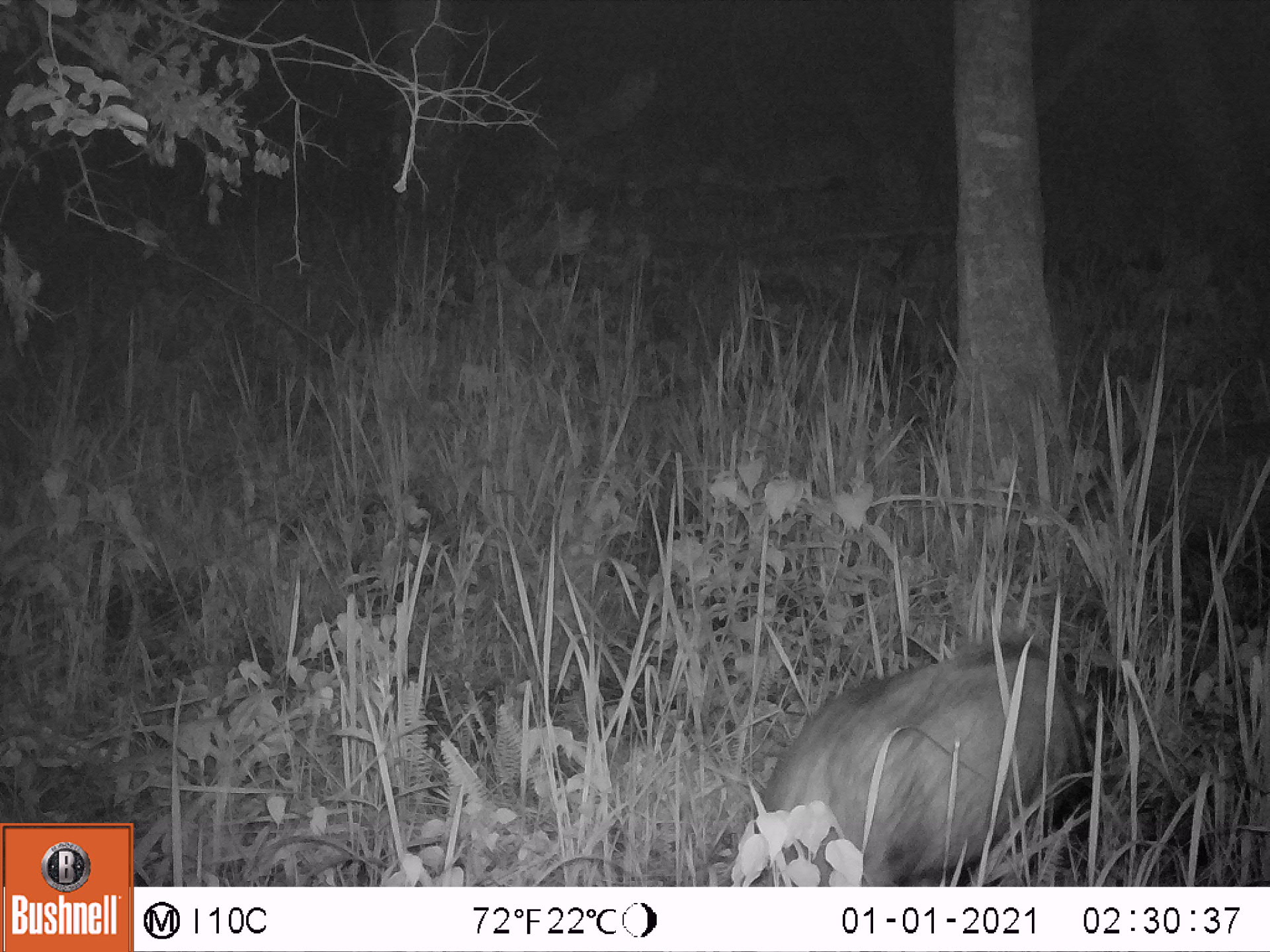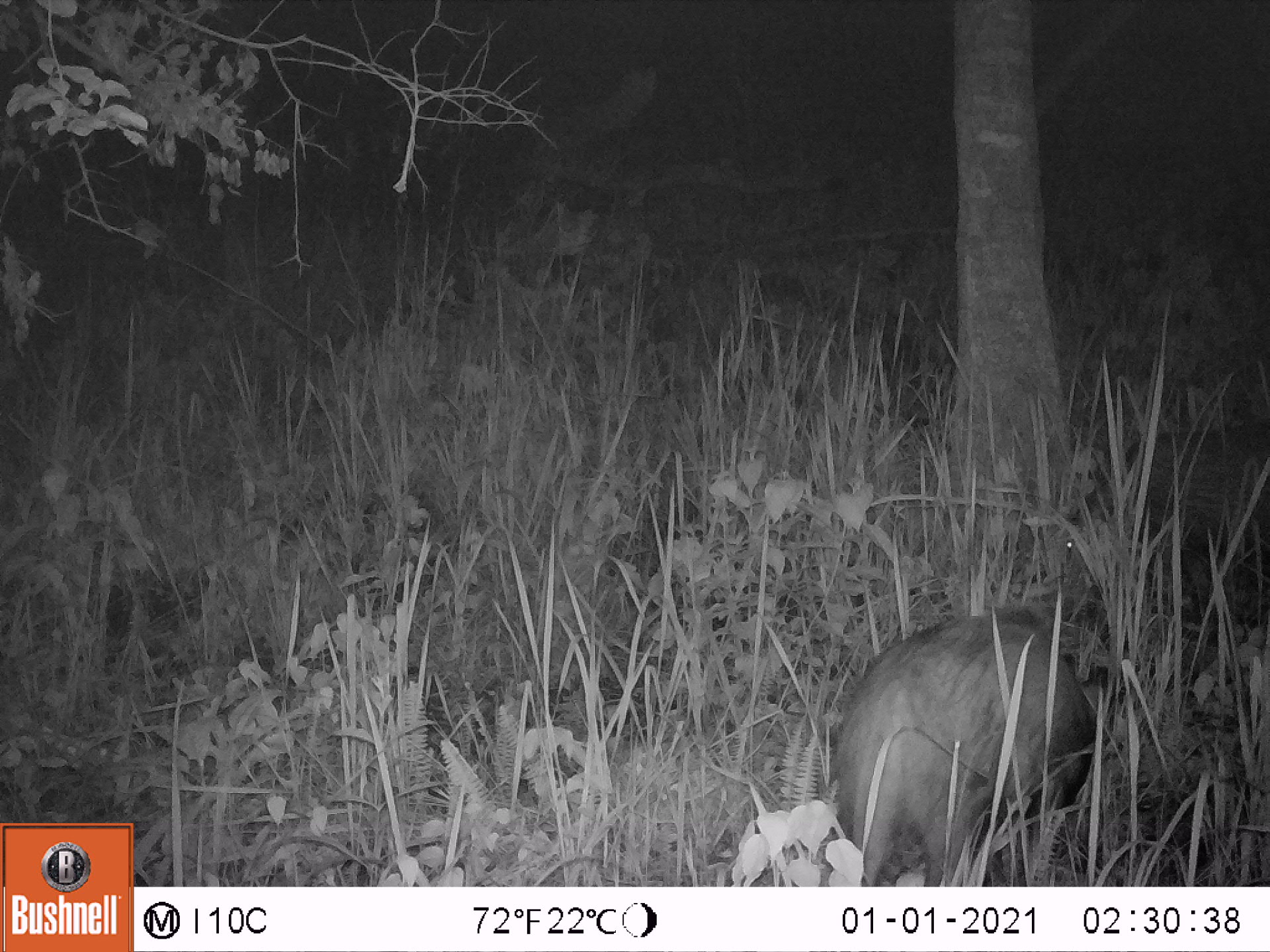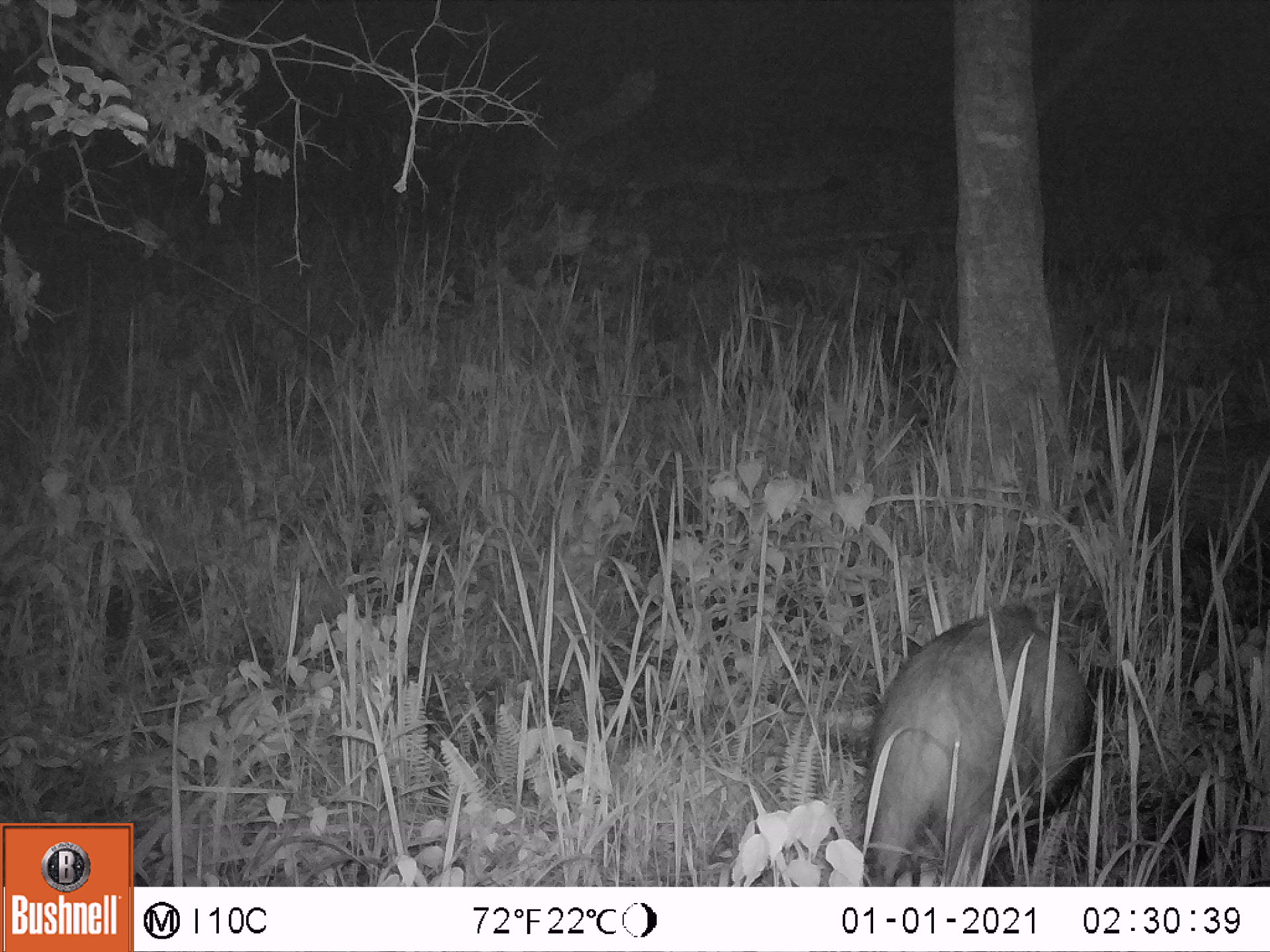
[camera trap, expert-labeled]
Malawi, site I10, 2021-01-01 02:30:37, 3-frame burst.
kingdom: Animalia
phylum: Chordata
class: Mammalia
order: Artiodactyla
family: Suidae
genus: Potamochoerus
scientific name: Potamochoerus larvatus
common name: bushpig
Bushpig (Potamochoerus larvatus), count 2.